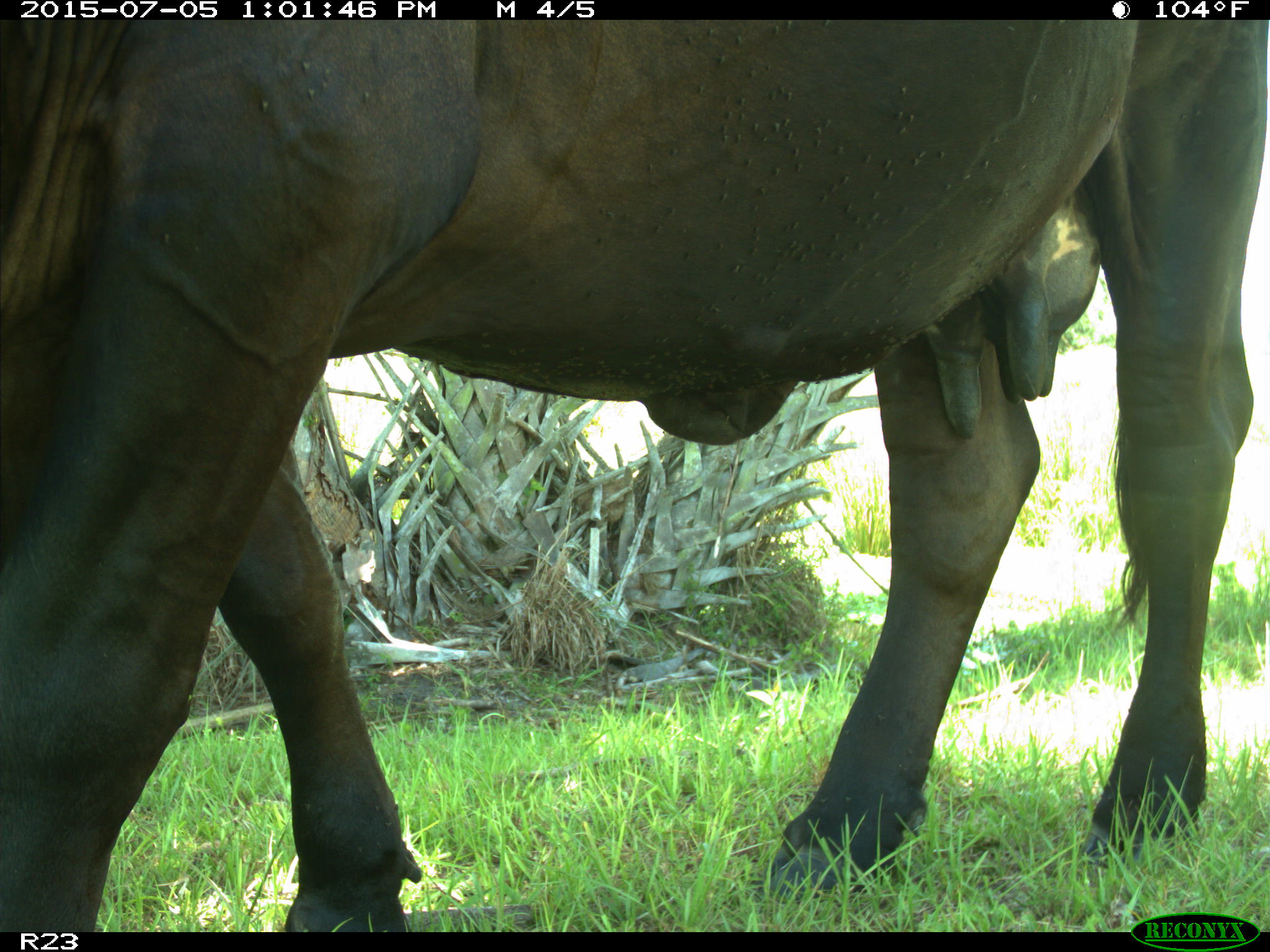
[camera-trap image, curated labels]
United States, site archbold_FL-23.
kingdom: Animalia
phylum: Chordata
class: Mammalia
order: Artiodactyla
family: Bovidae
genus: Bos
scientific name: Bos taurus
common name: domestic cow